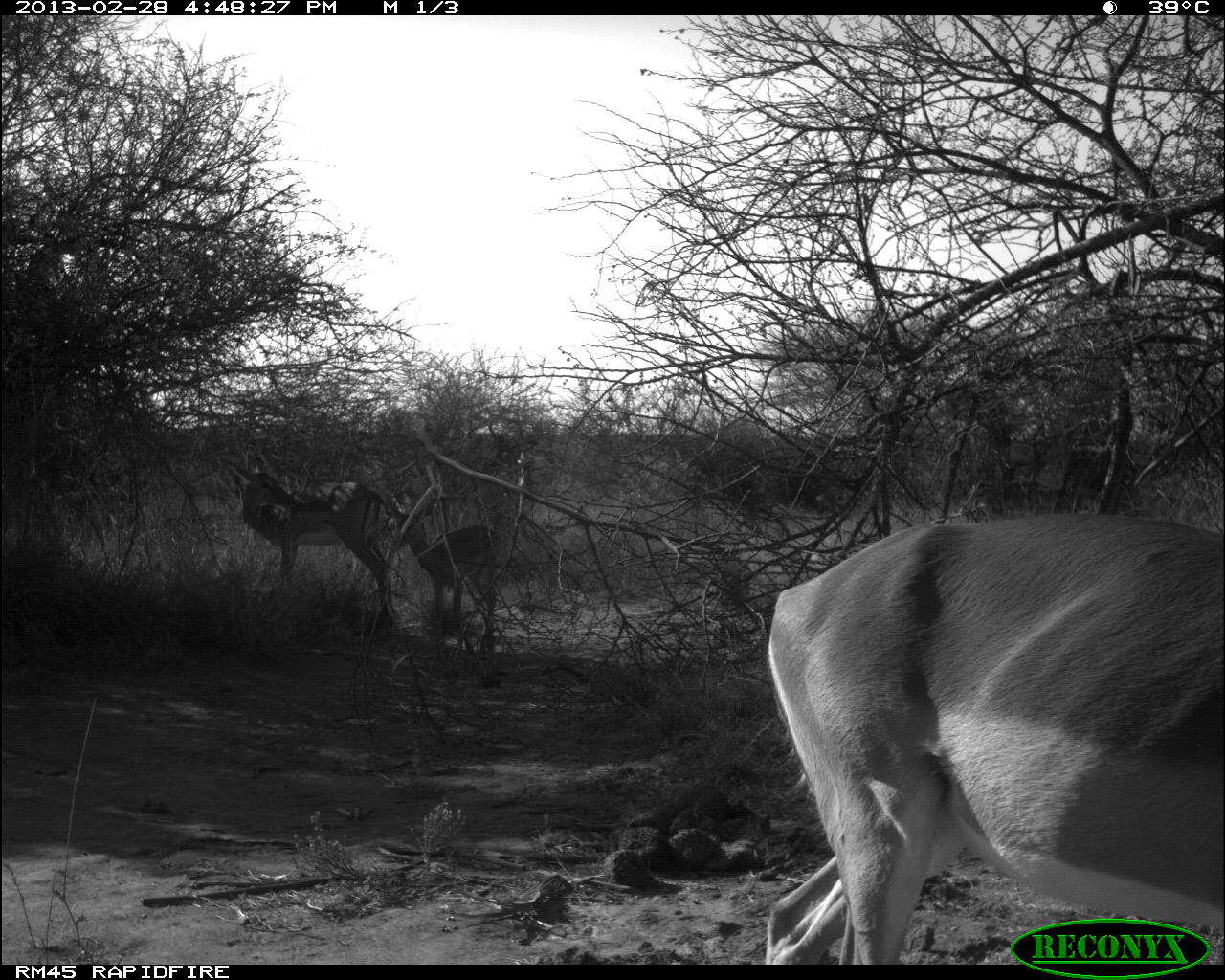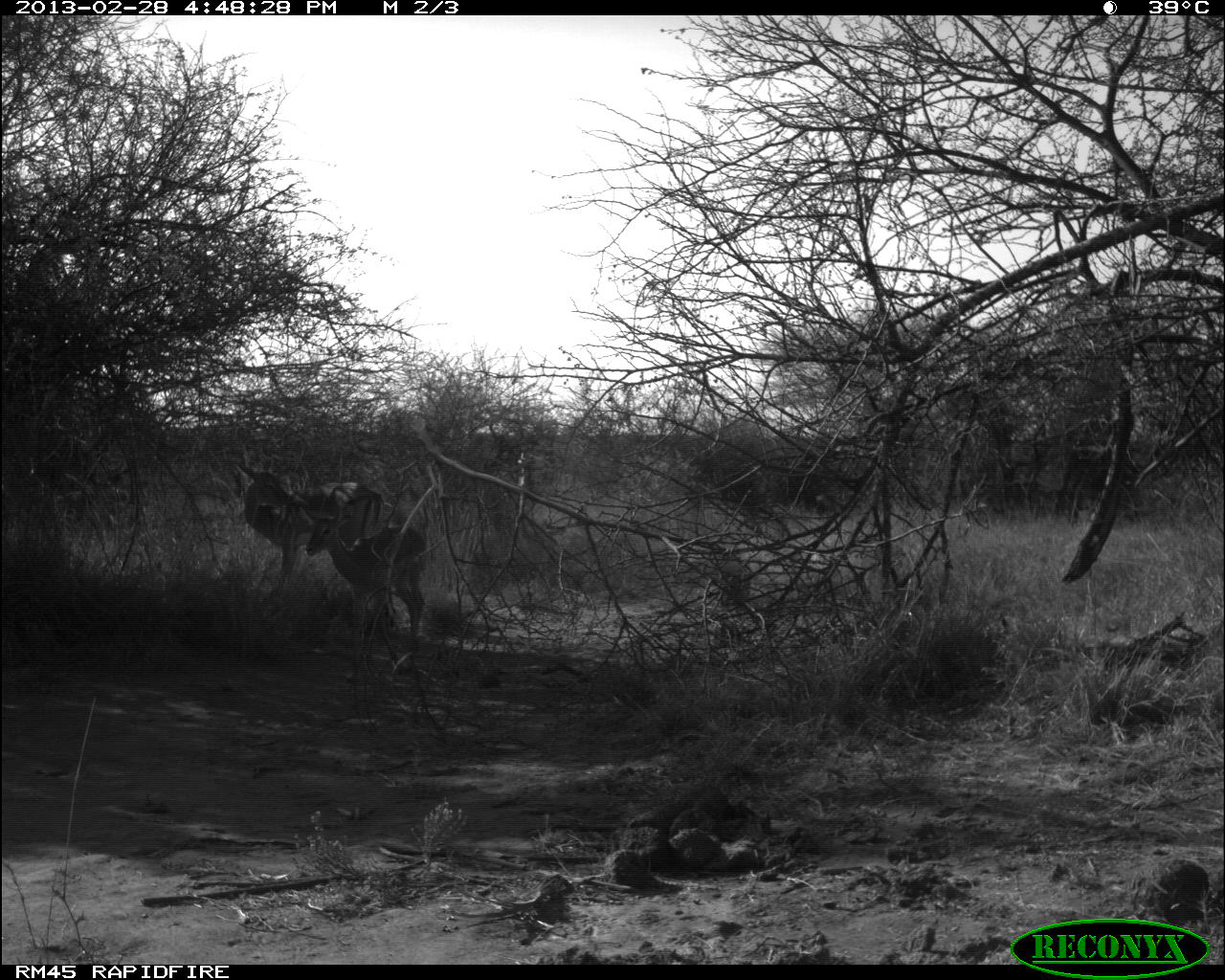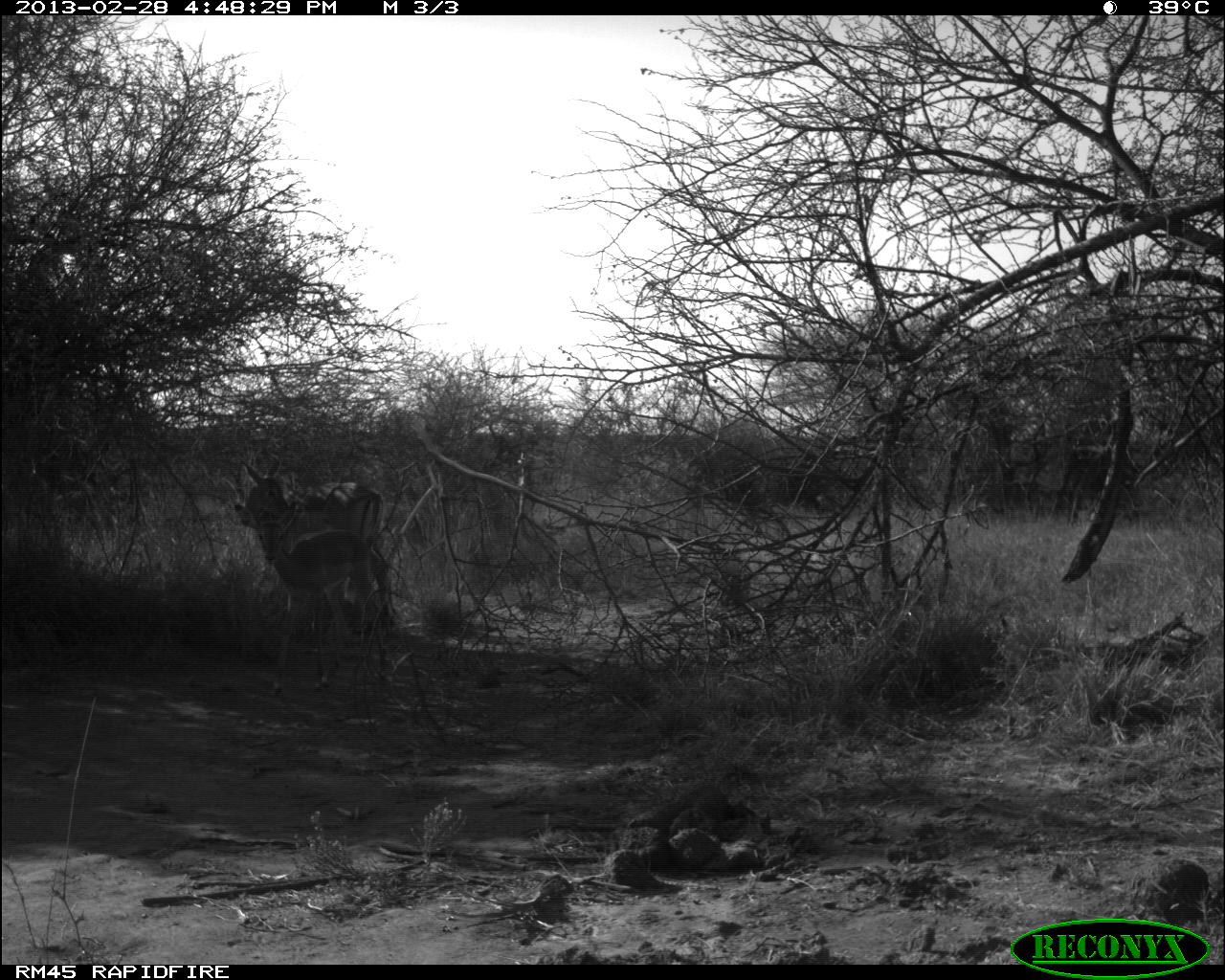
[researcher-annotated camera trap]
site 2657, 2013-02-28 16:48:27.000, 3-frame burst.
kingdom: Animalia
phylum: Chordata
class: Mammalia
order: Artiodactyla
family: Bovidae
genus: Aepyceros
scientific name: Aepyceros melampus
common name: impala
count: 3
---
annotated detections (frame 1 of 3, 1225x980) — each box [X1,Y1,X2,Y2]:
aepyceros melampus: [763,501,1219,962]; [221,456,396,611]; [381,482,505,647]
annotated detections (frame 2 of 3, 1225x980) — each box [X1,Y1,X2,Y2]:
aepyceros melampus: [231,457,384,604]; [296,503,429,640]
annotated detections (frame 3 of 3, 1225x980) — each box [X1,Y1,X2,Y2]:
aepyceros melampus: [232,498,389,682]; [236,454,385,605]